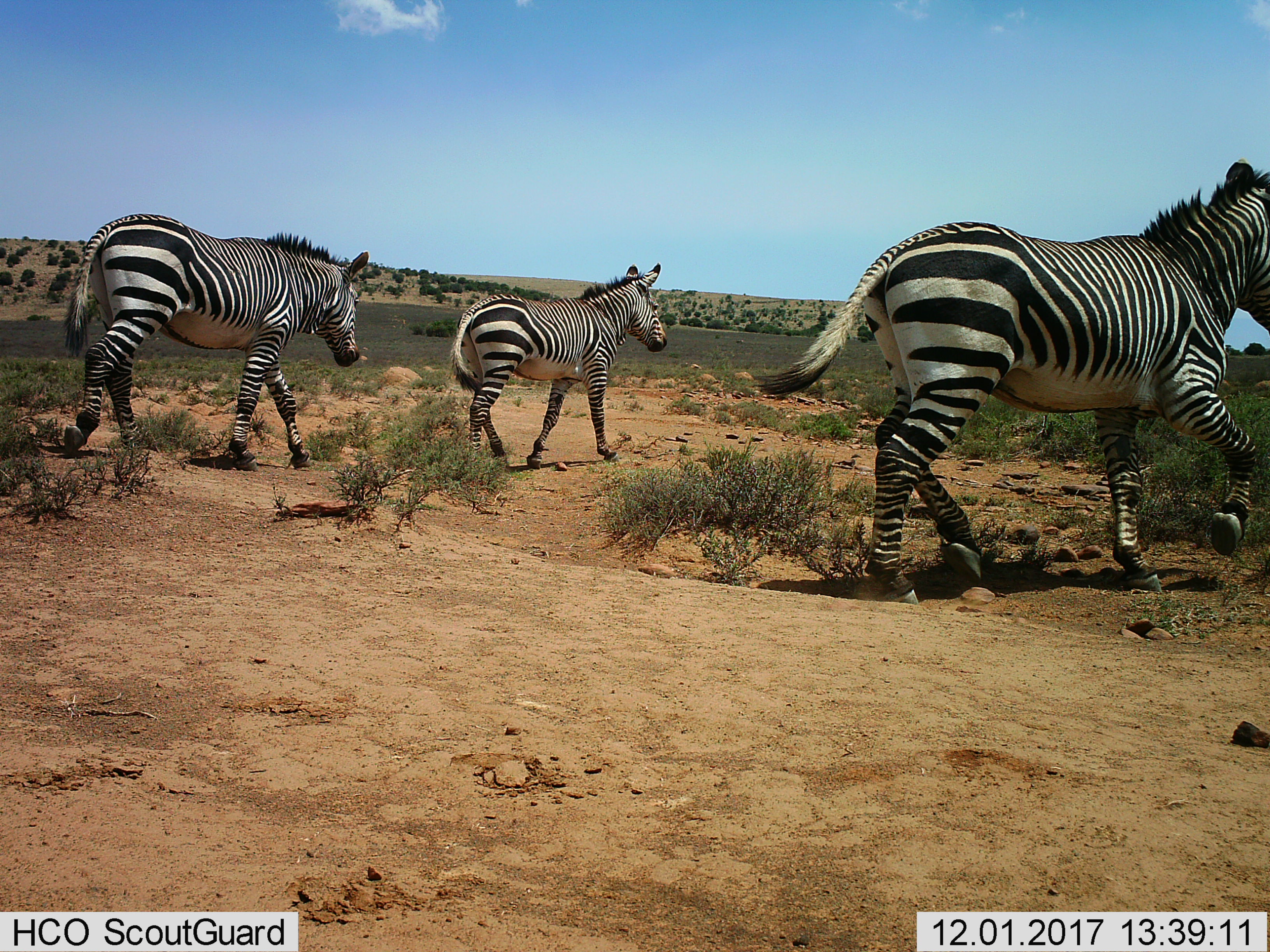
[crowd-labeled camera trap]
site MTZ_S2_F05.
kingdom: Animalia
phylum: Chordata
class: Mammalia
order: Perissodactyla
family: Equidae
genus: Equus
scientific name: Equus zebra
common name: mountain zebra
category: zebramountain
Zebramountain (mountain zebra) (Equus zebra), count 3. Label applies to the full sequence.